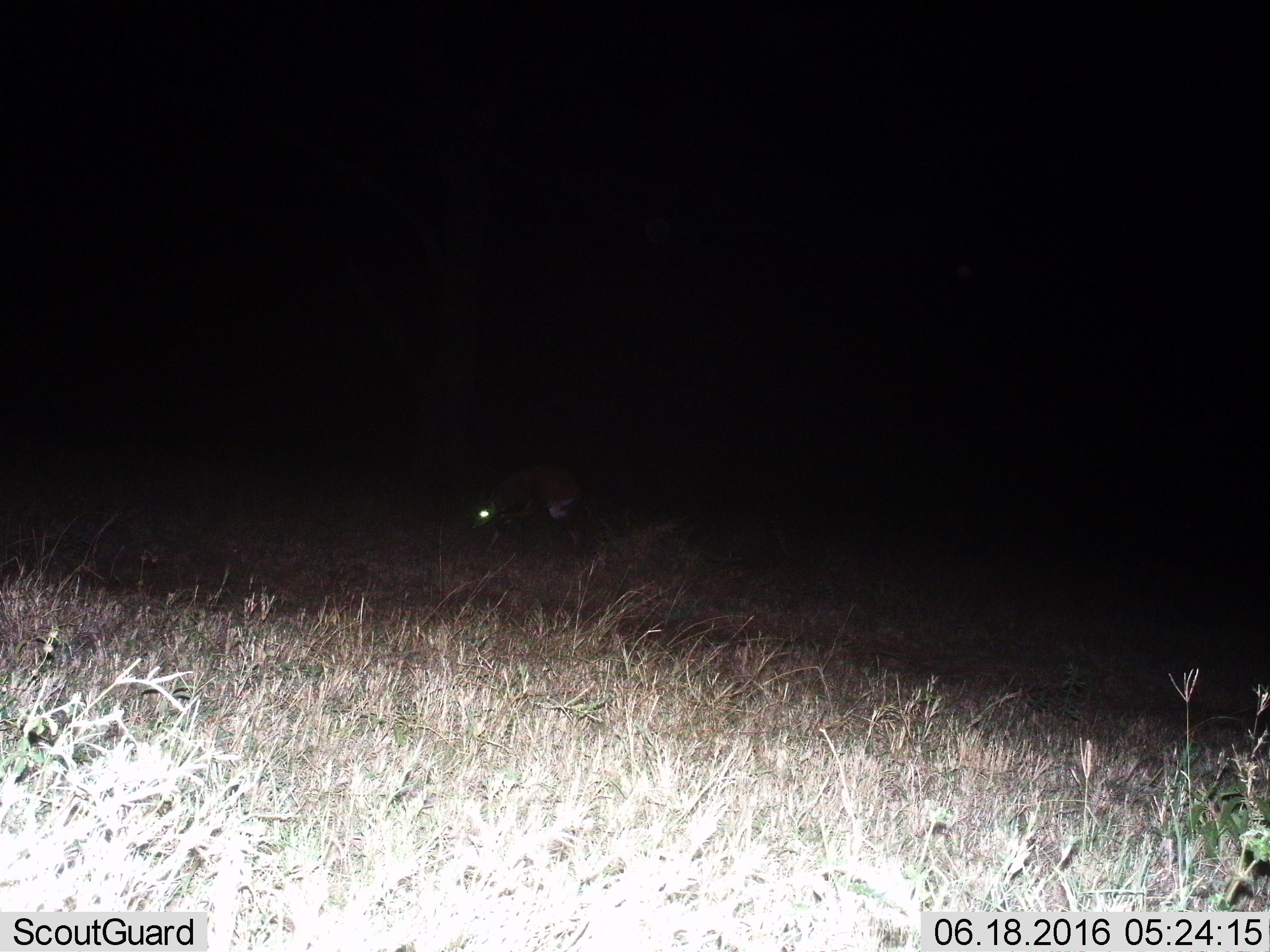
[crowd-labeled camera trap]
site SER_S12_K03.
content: unidentified animal